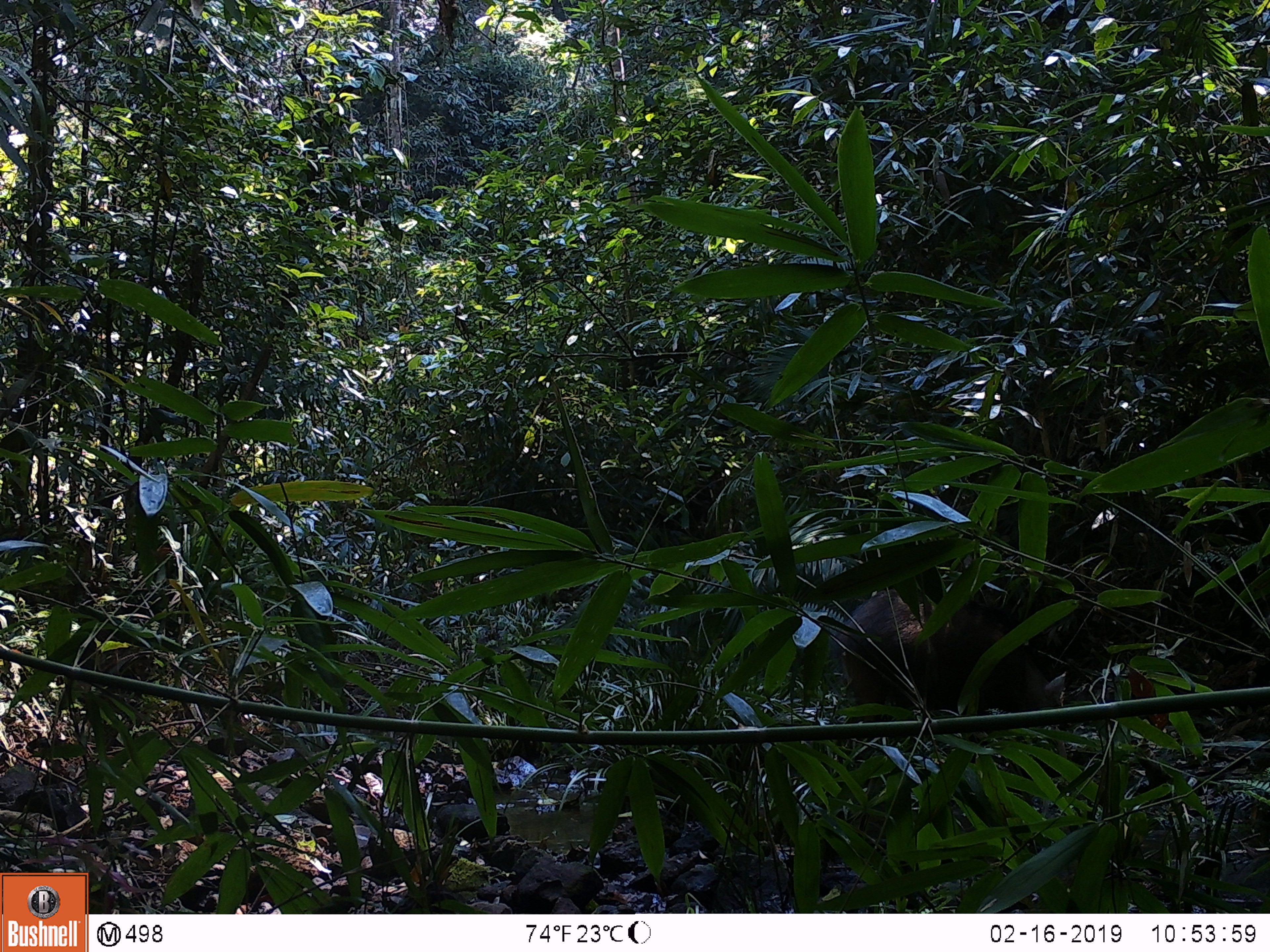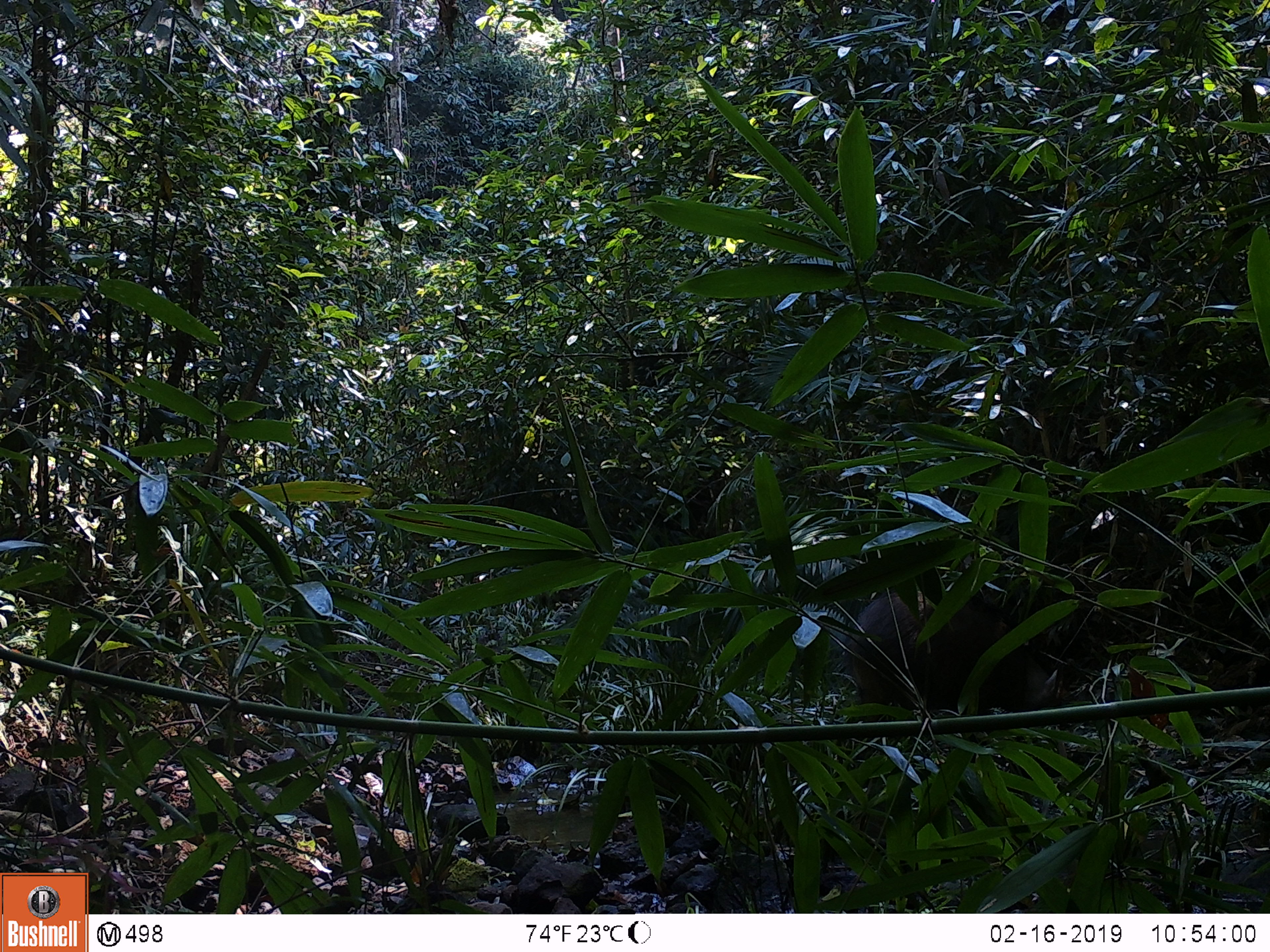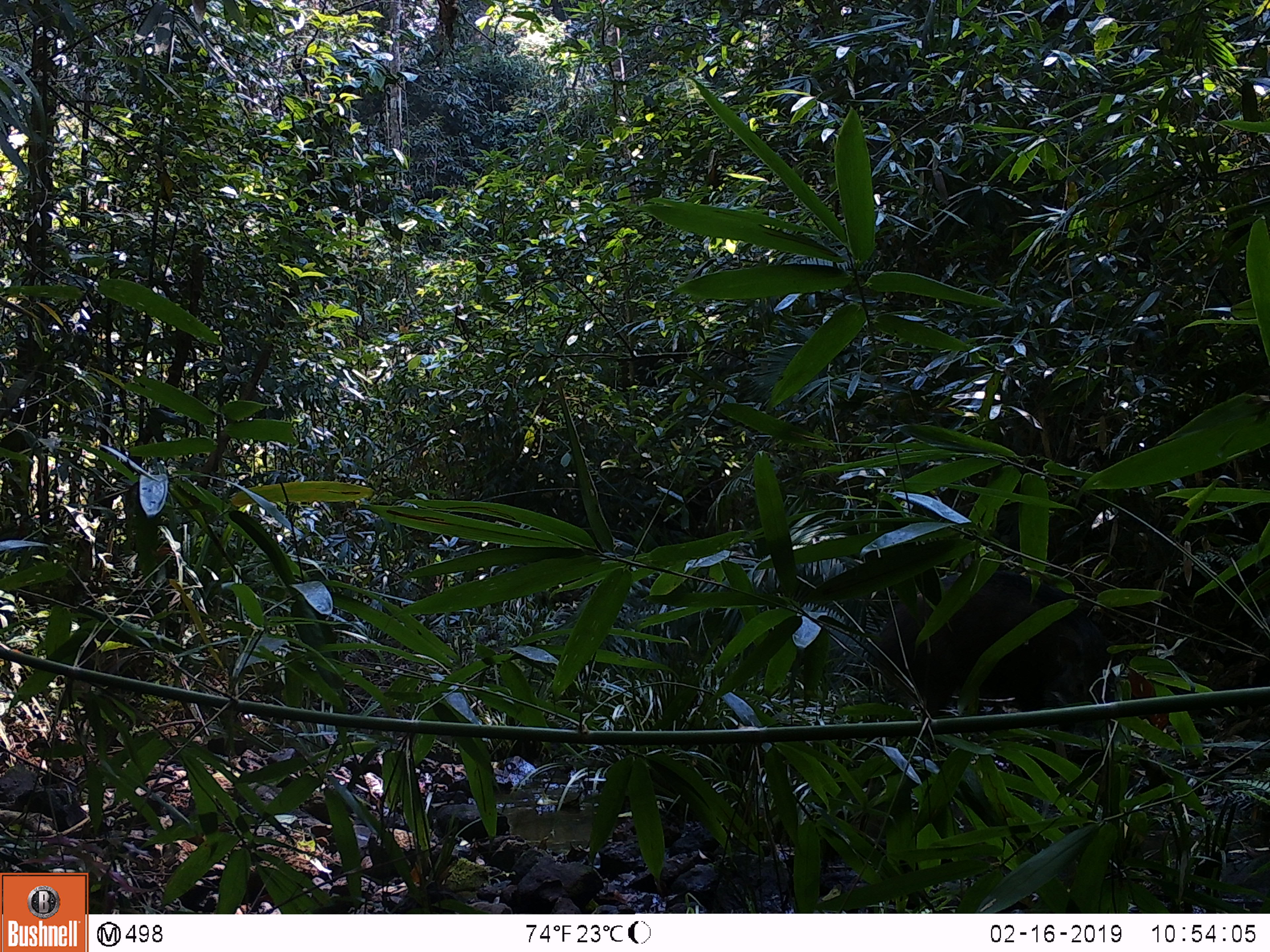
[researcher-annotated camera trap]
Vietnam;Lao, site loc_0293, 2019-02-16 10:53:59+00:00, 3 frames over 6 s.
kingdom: Animalia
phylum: Chordata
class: Mammalia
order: Artiodactyla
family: Suidae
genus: Sus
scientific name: Sus scrofa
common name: eurasian wild pig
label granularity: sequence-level